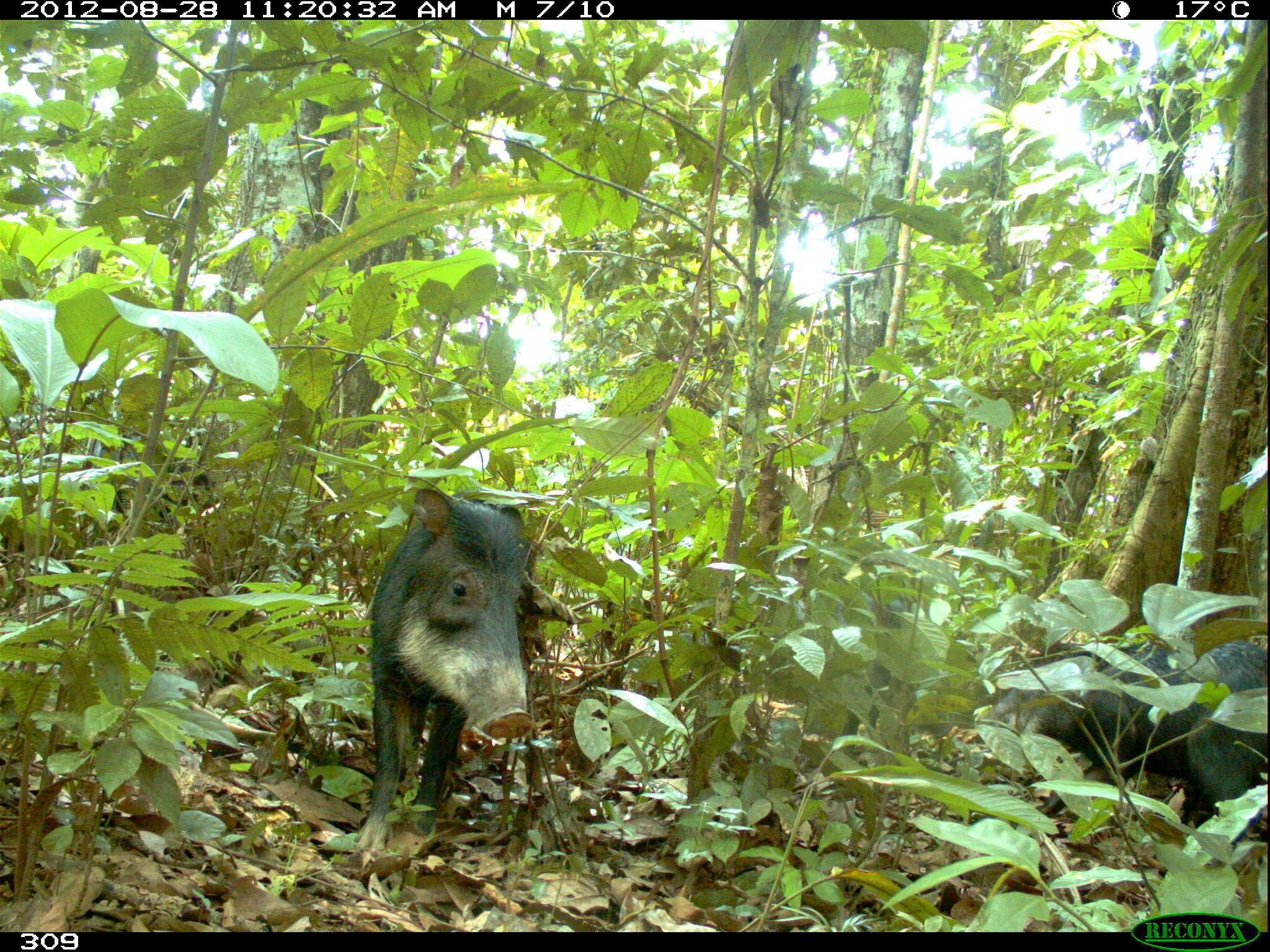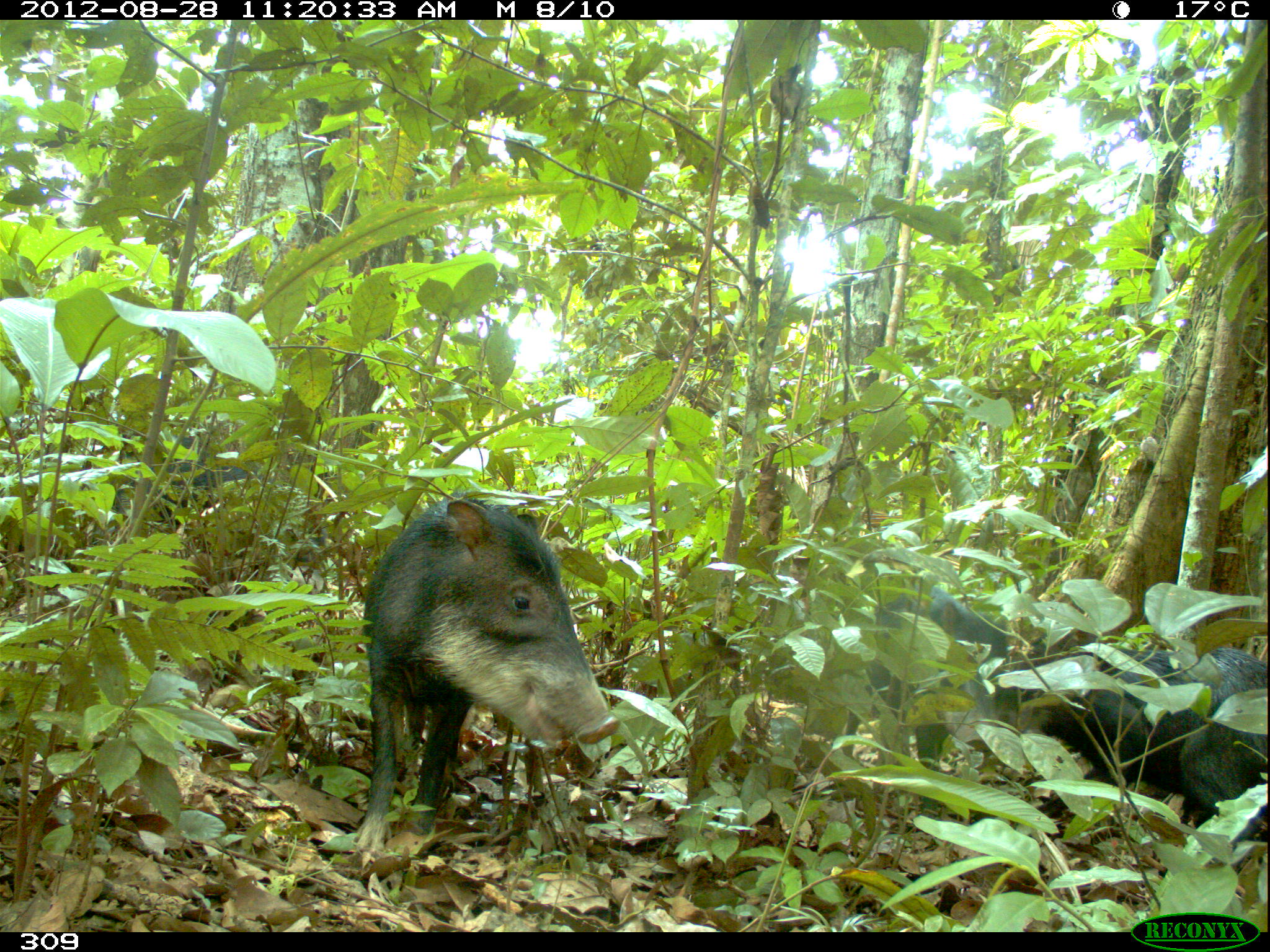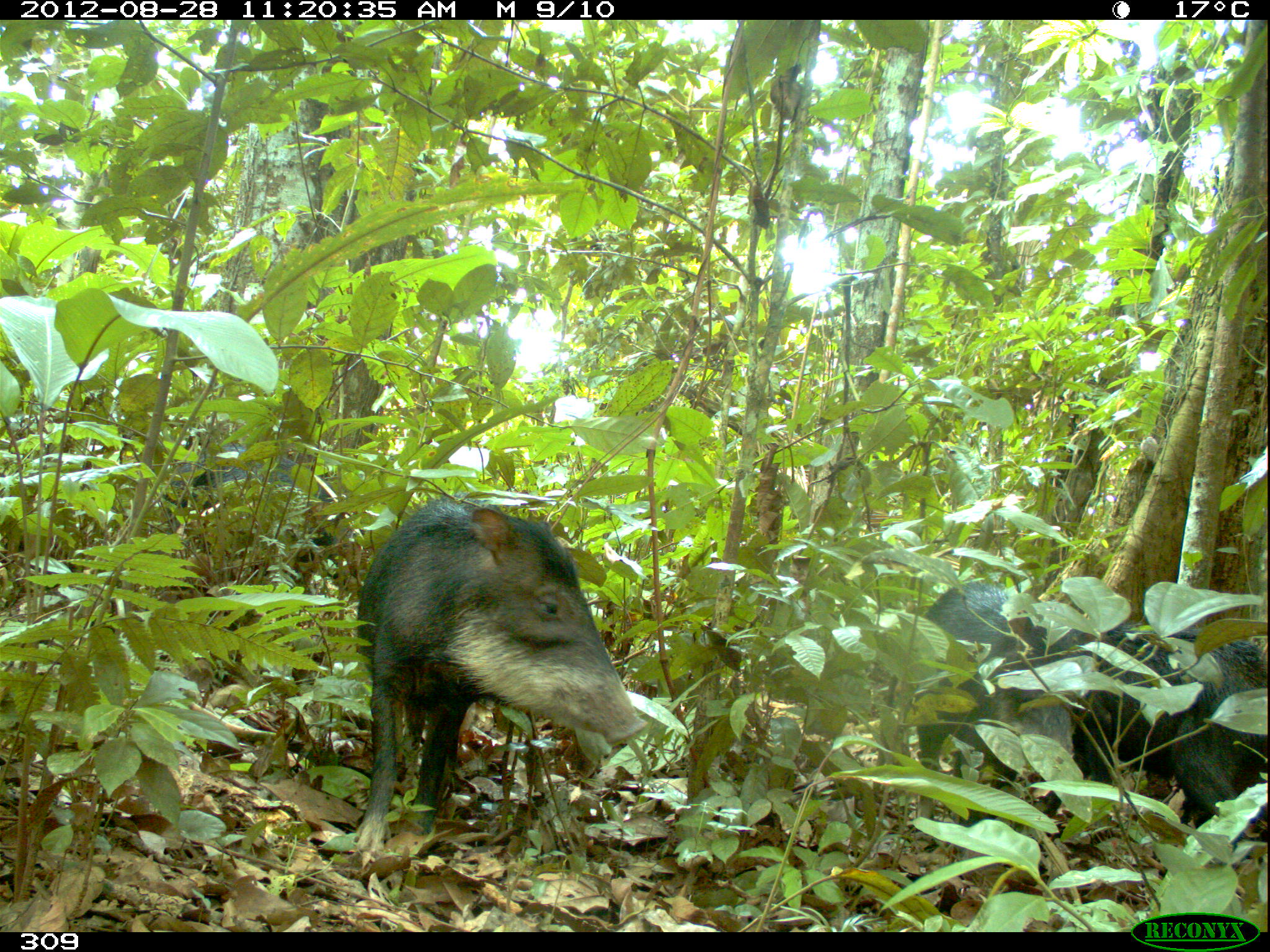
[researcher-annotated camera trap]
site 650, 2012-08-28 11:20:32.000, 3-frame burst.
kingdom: Animalia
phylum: Chordata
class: Mammalia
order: Artiodactyla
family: Tayassuidae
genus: Tayassu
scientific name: Tayassu pecari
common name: white-lipped peccary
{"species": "Tayassu pecari (white-lipped peccary)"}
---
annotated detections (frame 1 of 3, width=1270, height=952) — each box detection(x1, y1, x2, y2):
tayassu pecari: detection(351, 486, 538, 856); detection(975, 637, 1267, 846); detection(830, 589, 906, 756); detection(90, 434, 210, 527)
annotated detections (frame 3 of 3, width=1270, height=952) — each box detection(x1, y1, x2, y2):
tayassu pecari: detection(353, 495, 650, 855); detection(1032, 620, 1266, 864); detection(913, 579, 1104, 851); detection(161, 444, 358, 564)